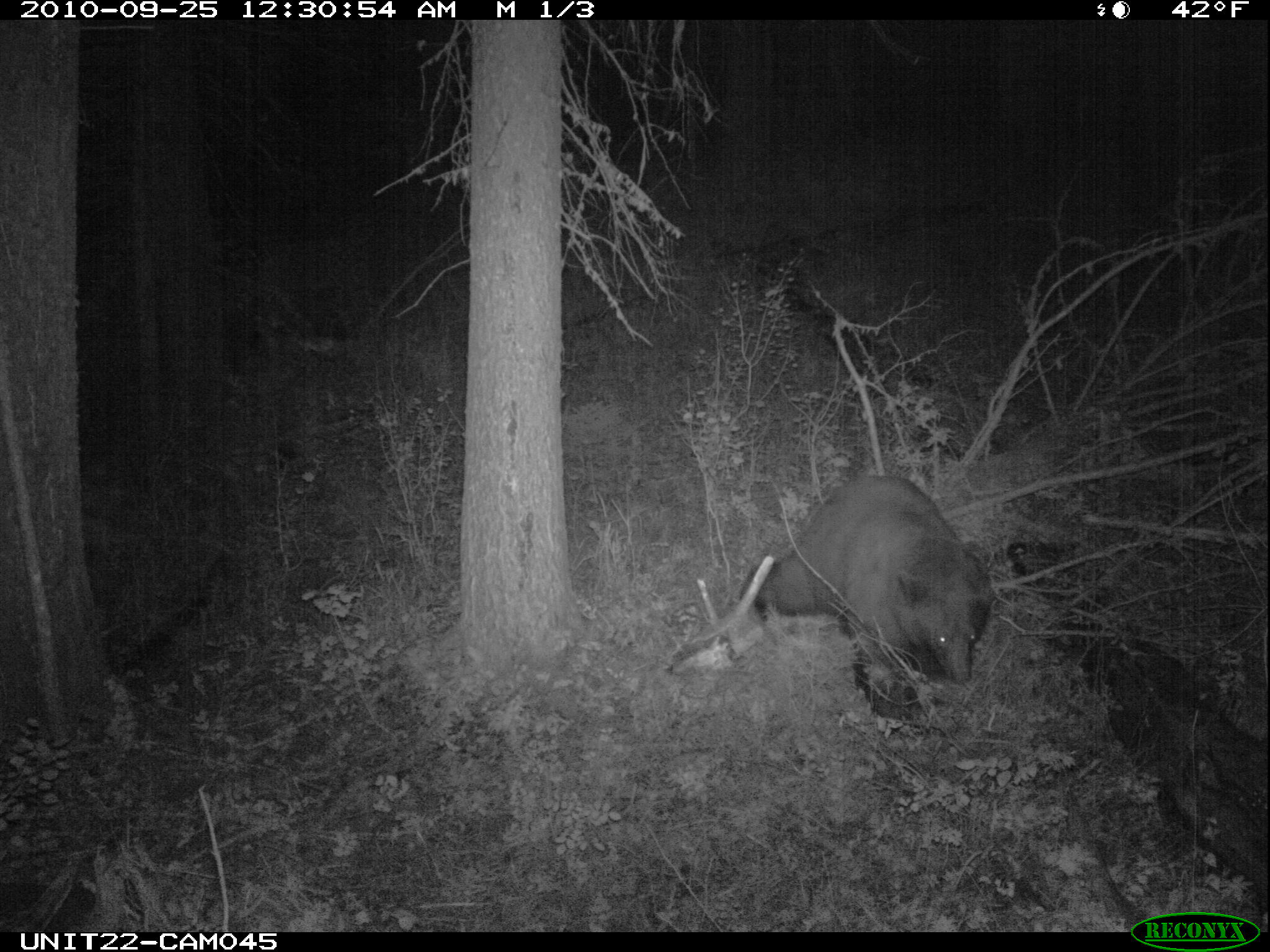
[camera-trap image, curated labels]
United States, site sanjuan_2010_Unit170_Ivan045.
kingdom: Animalia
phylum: Chordata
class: Mammalia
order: Carnivora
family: Ursidae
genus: Ursus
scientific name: Ursus americanus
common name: american black bear